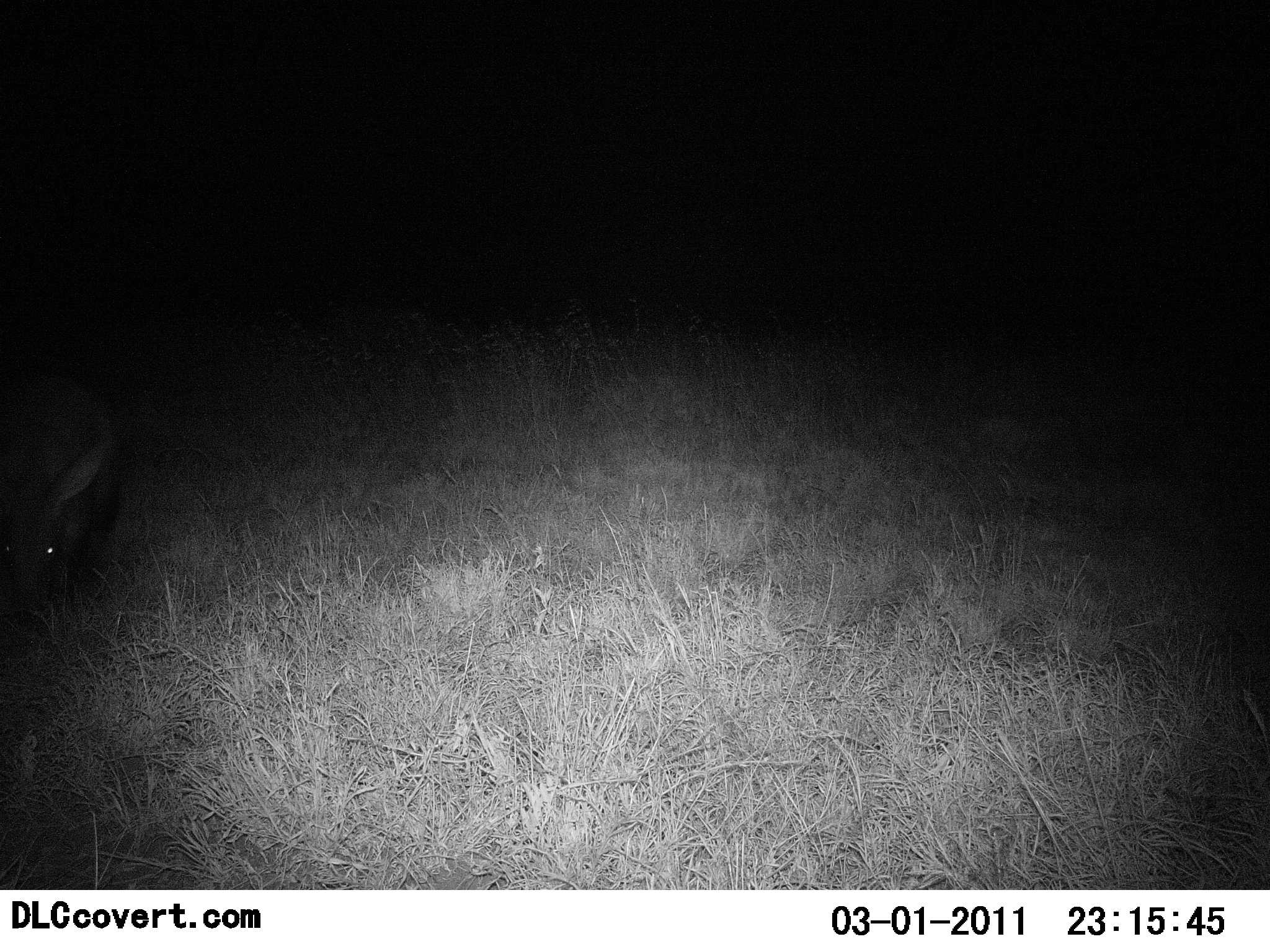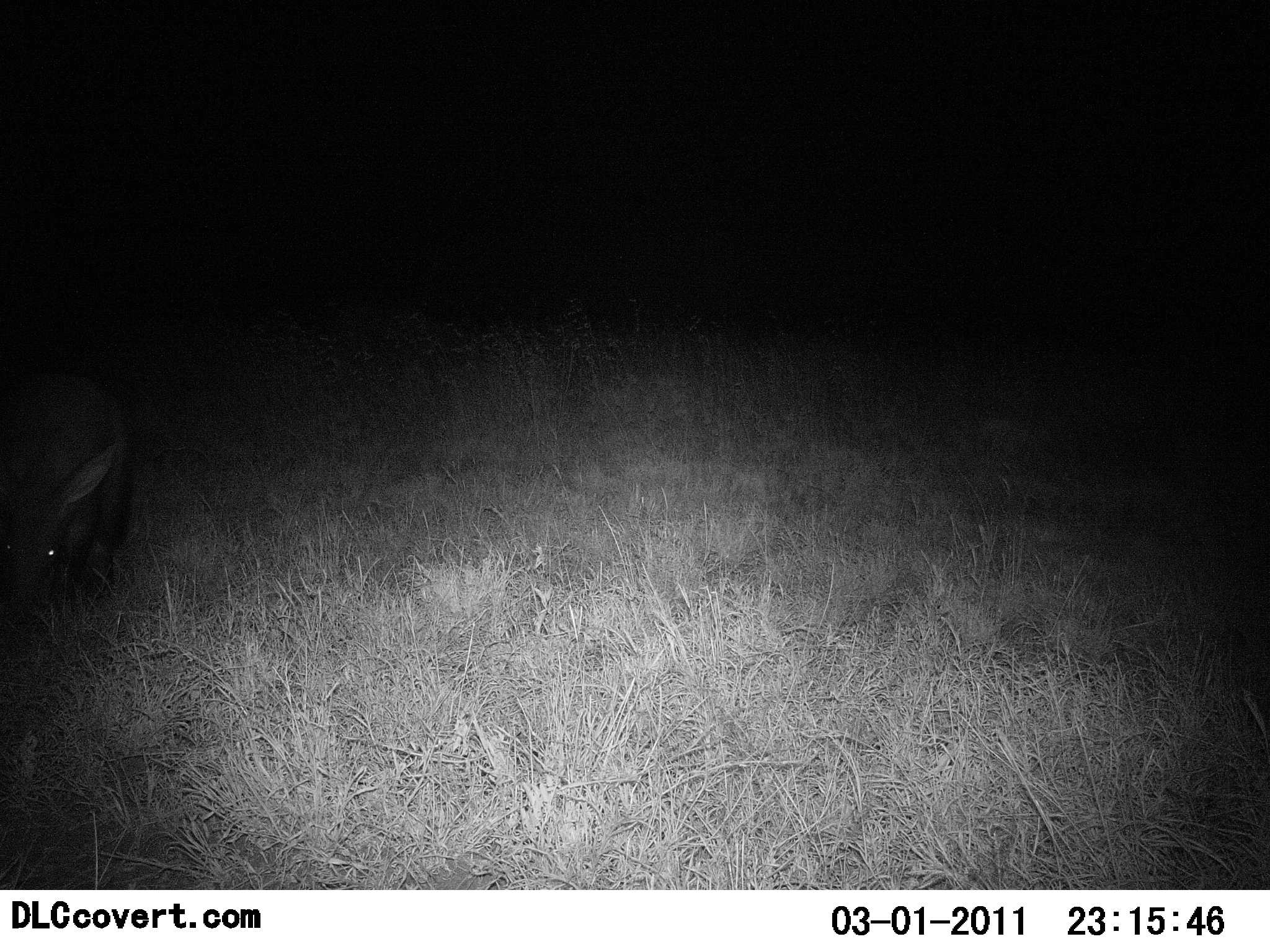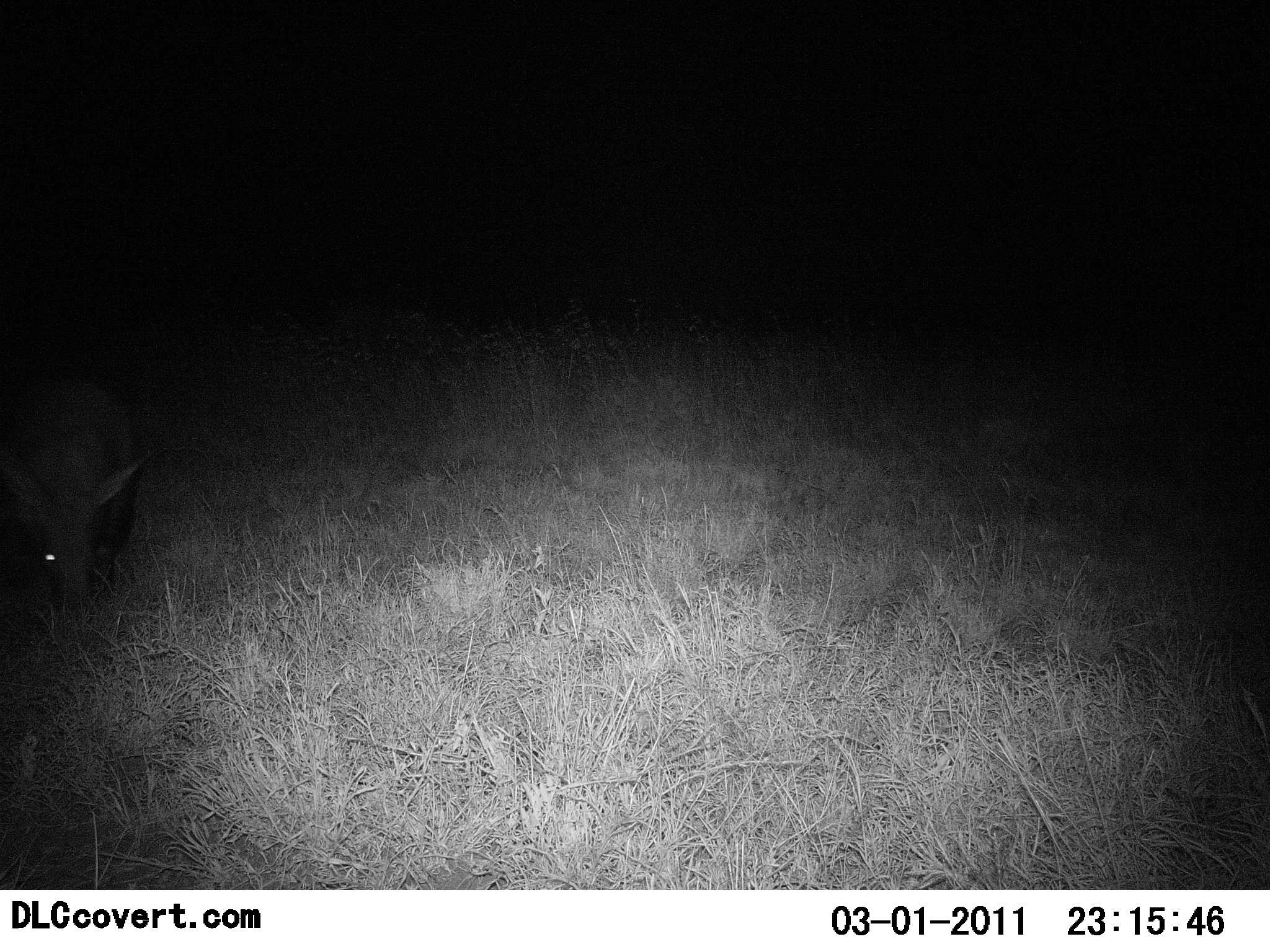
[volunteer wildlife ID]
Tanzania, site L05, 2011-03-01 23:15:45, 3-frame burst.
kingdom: Animalia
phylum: Chordata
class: Mammalia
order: Tubulidentata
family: Orycteropodidae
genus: Orycteropus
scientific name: Orycteropus afer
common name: aardvark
Aardvark (Orycteropus afer), count 1. Behavior (volunteer vote fractions): standing 20%, resting 0%, moving 30%, interacting 0%. Young present (vote fraction): 0%. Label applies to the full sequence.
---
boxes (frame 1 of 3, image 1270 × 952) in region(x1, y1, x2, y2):
animal: region(0, 379, 115, 595)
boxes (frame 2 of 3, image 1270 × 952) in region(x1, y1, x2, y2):
animal: region(1, 374, 143, 599)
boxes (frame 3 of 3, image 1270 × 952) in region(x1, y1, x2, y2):
animal: region(0, 371, 142, 610)